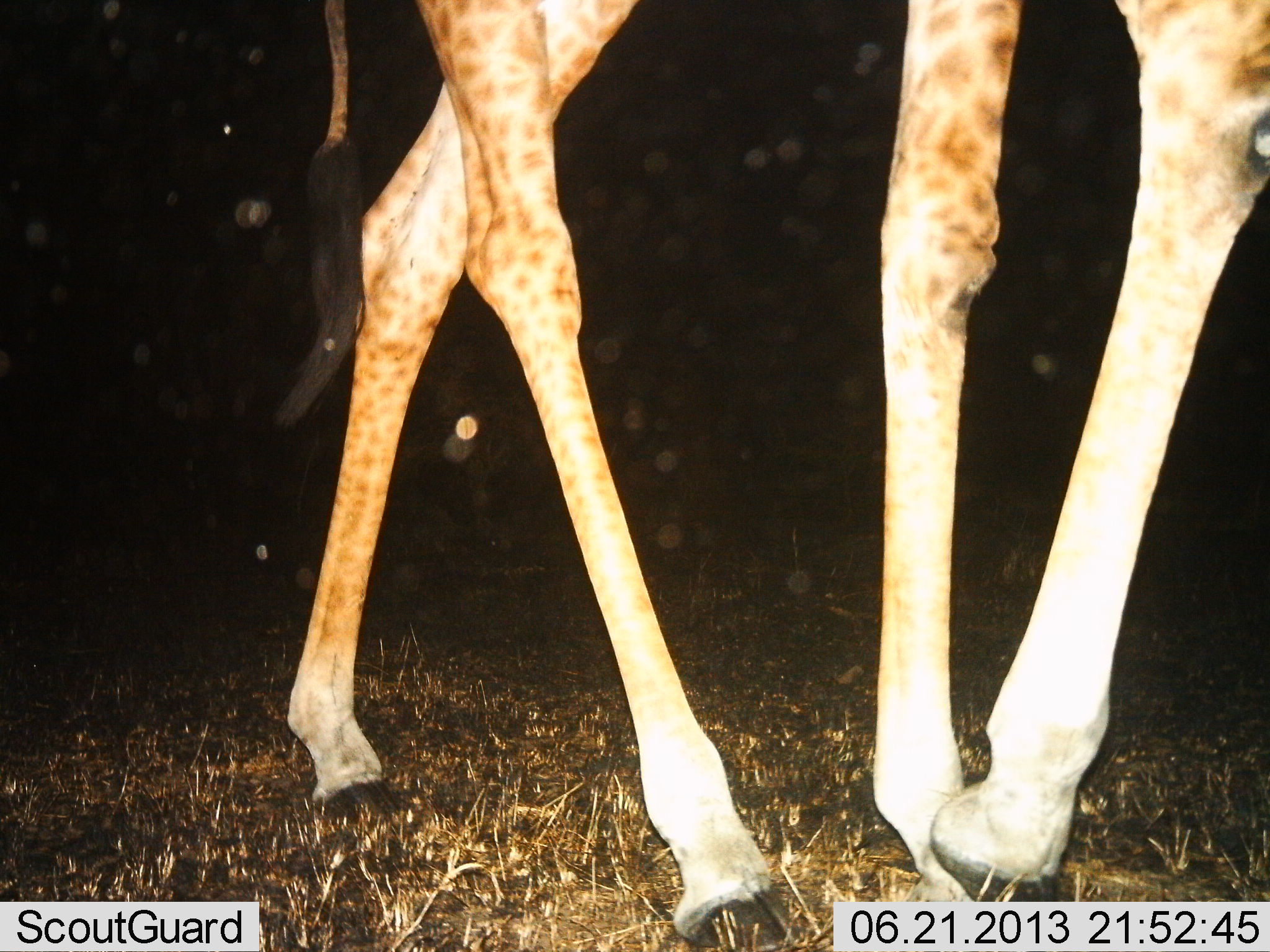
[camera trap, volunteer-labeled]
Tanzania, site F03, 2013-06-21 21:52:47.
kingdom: Animalia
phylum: Chordata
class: Mammalia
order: Artiodactyla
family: Giraffidae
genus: Giraffa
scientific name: Giraffa camelopardalis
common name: giraffe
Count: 1.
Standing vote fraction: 22%.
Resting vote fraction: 0%.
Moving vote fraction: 78%.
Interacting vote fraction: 0%.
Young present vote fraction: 0%.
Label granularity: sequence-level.